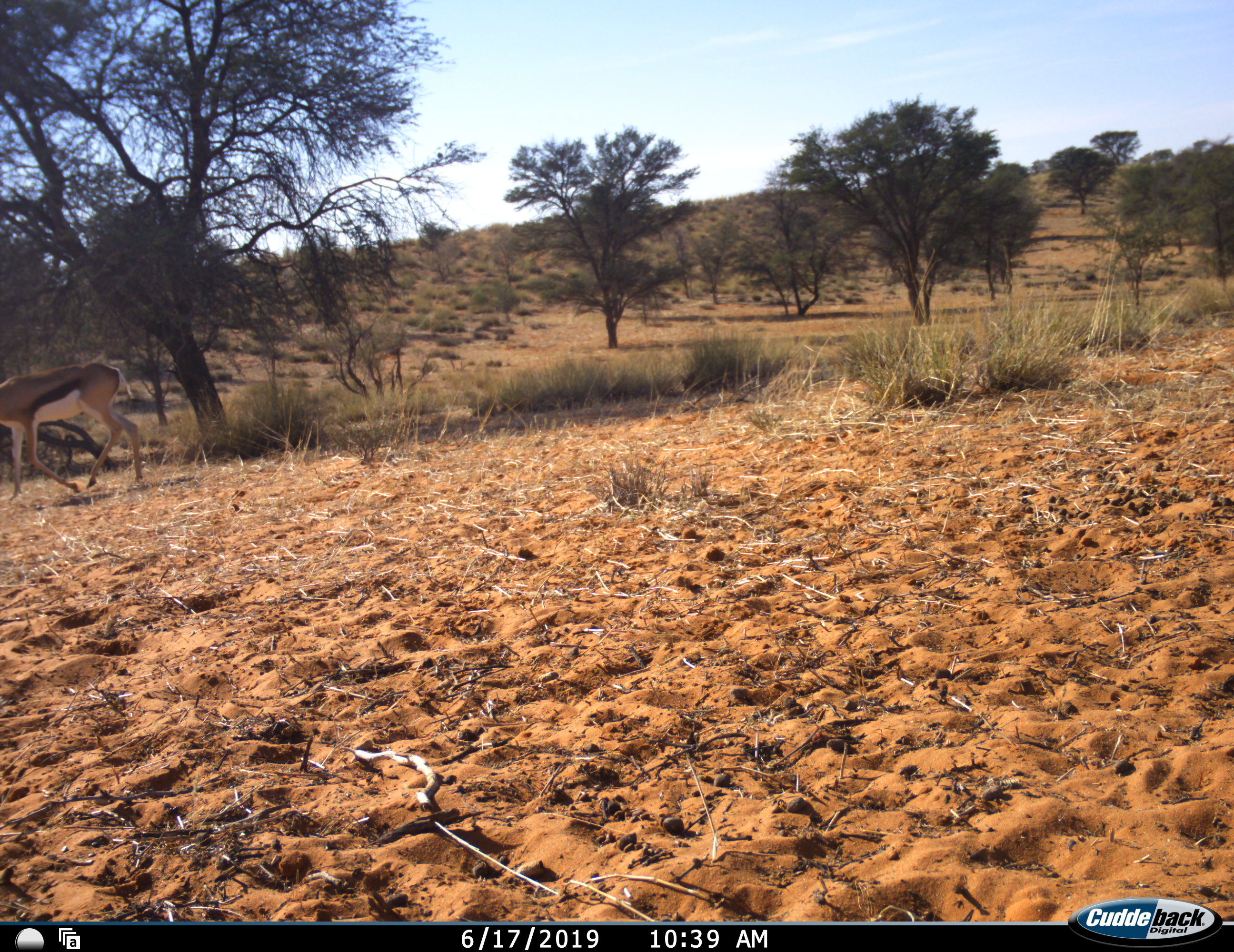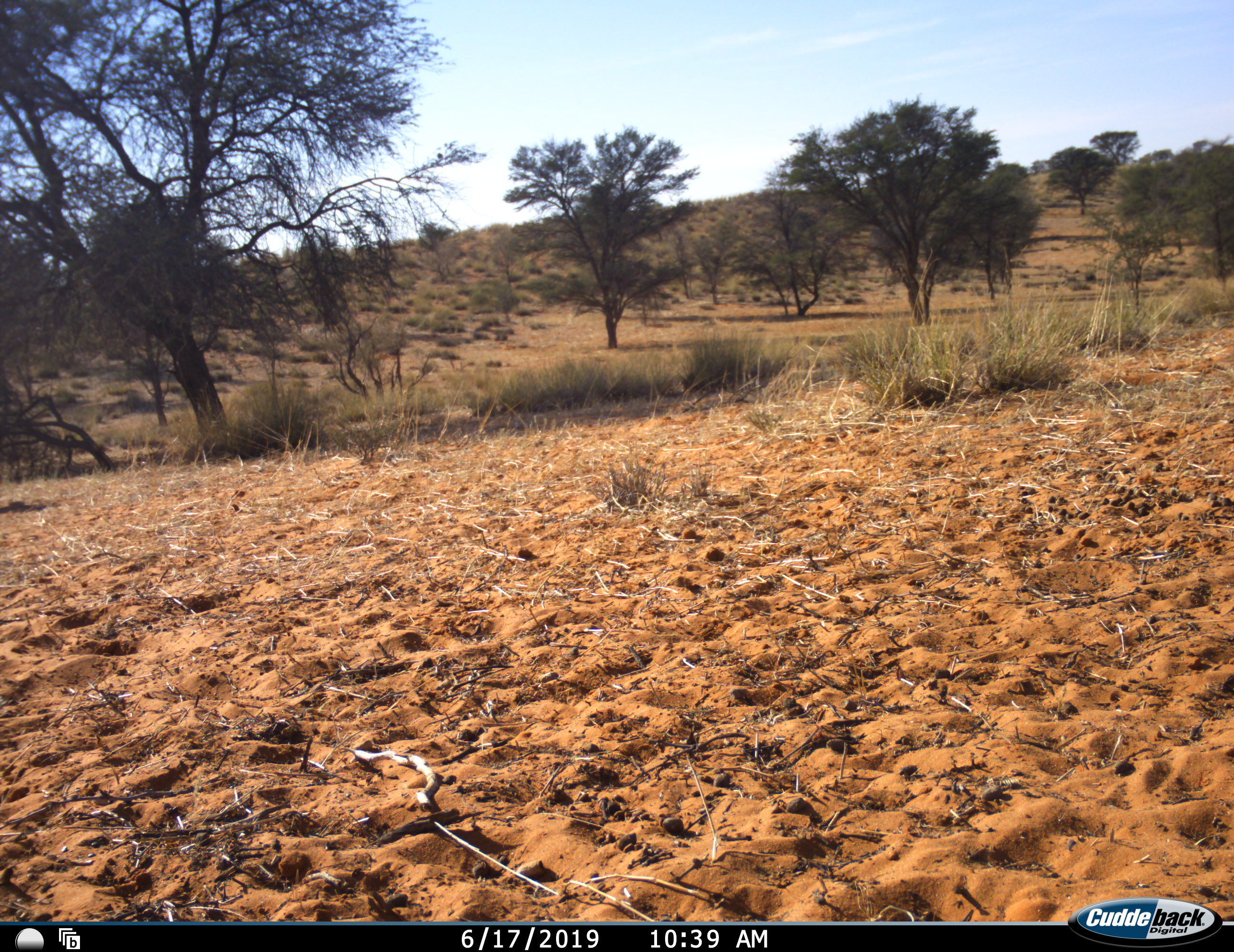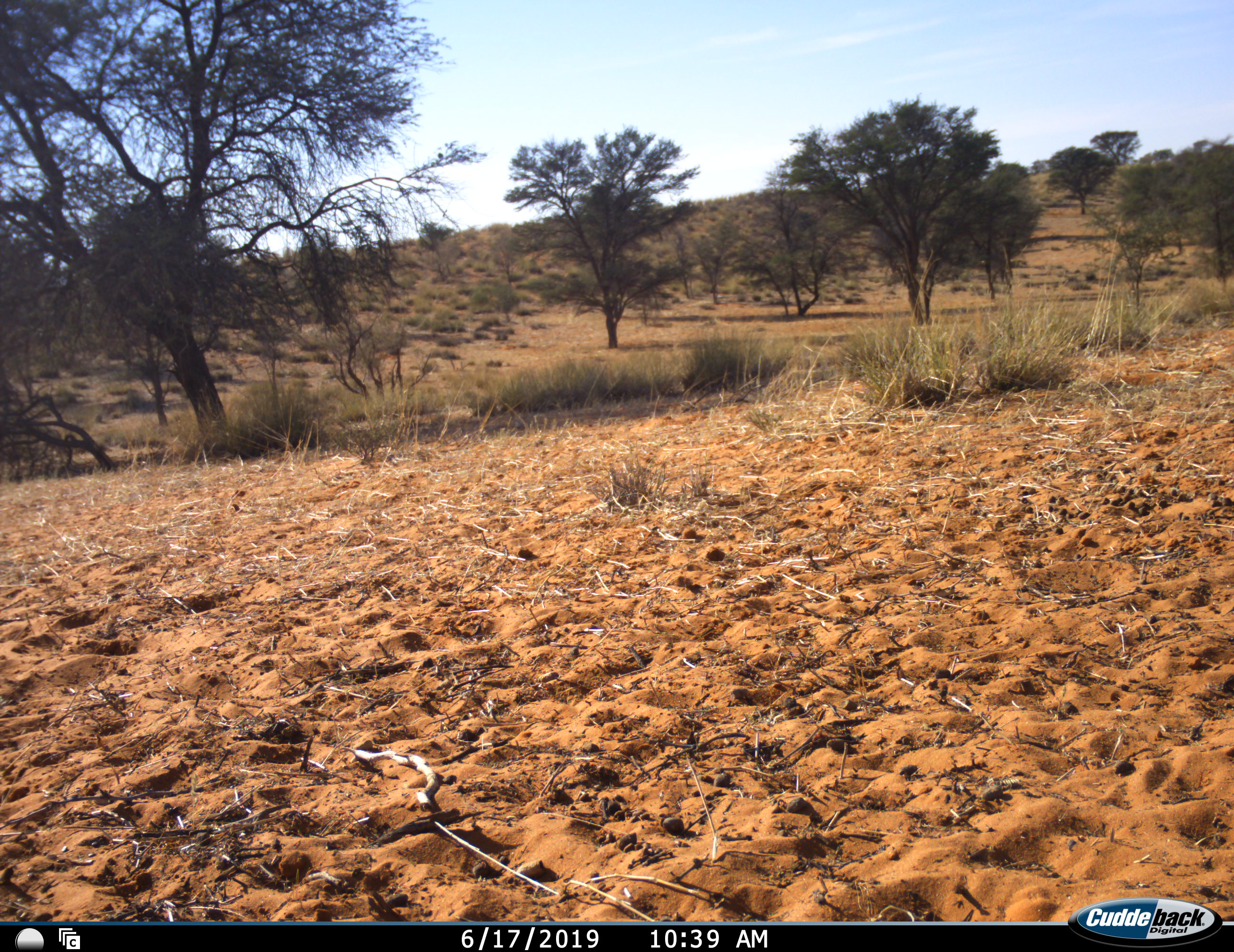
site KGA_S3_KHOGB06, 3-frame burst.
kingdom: Animalia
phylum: Chordata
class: Mammalia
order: Artiodactyla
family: Bovidae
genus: Antidorcas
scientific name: Antidorcas marsupialis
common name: springbok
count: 1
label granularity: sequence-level